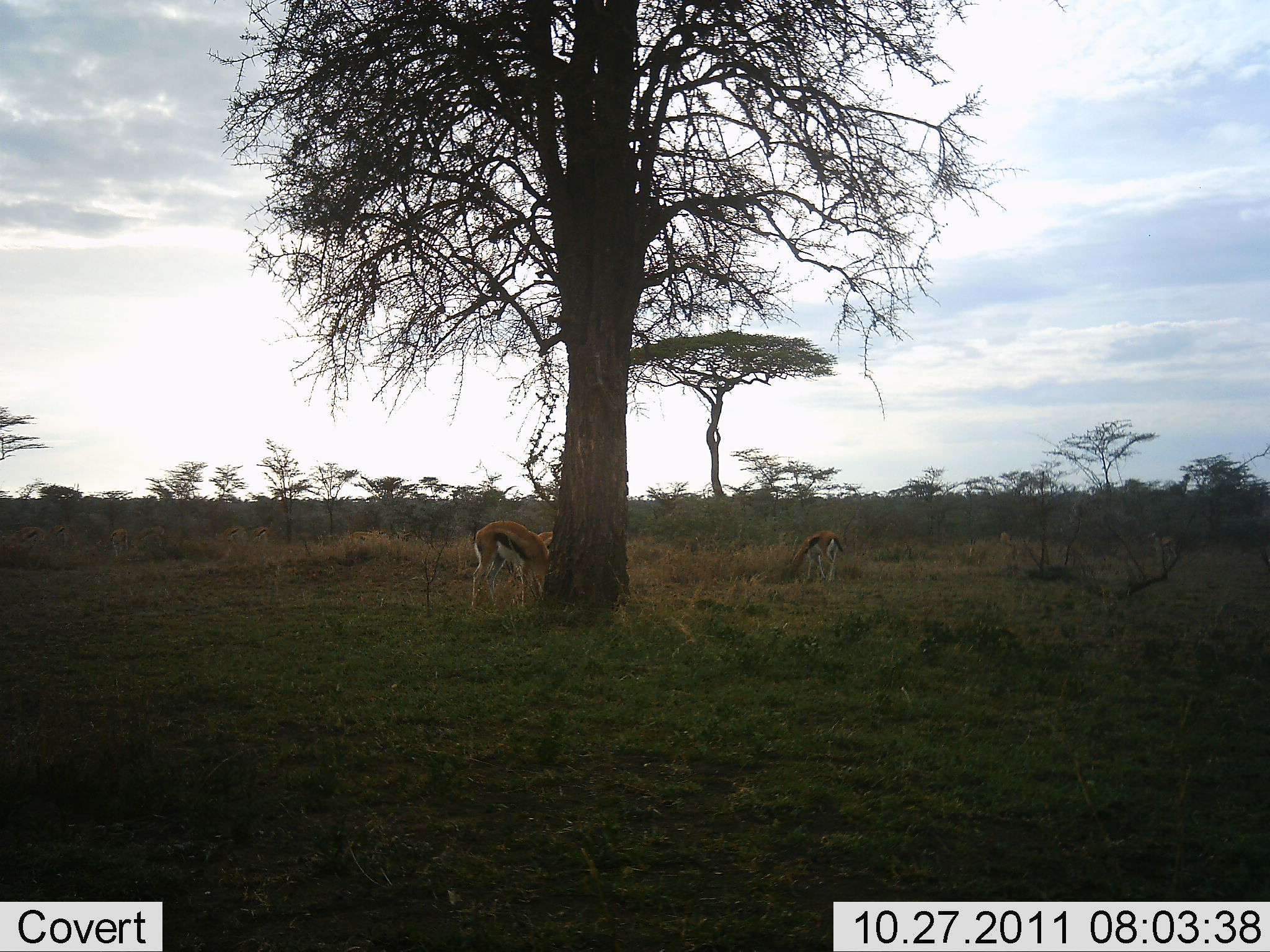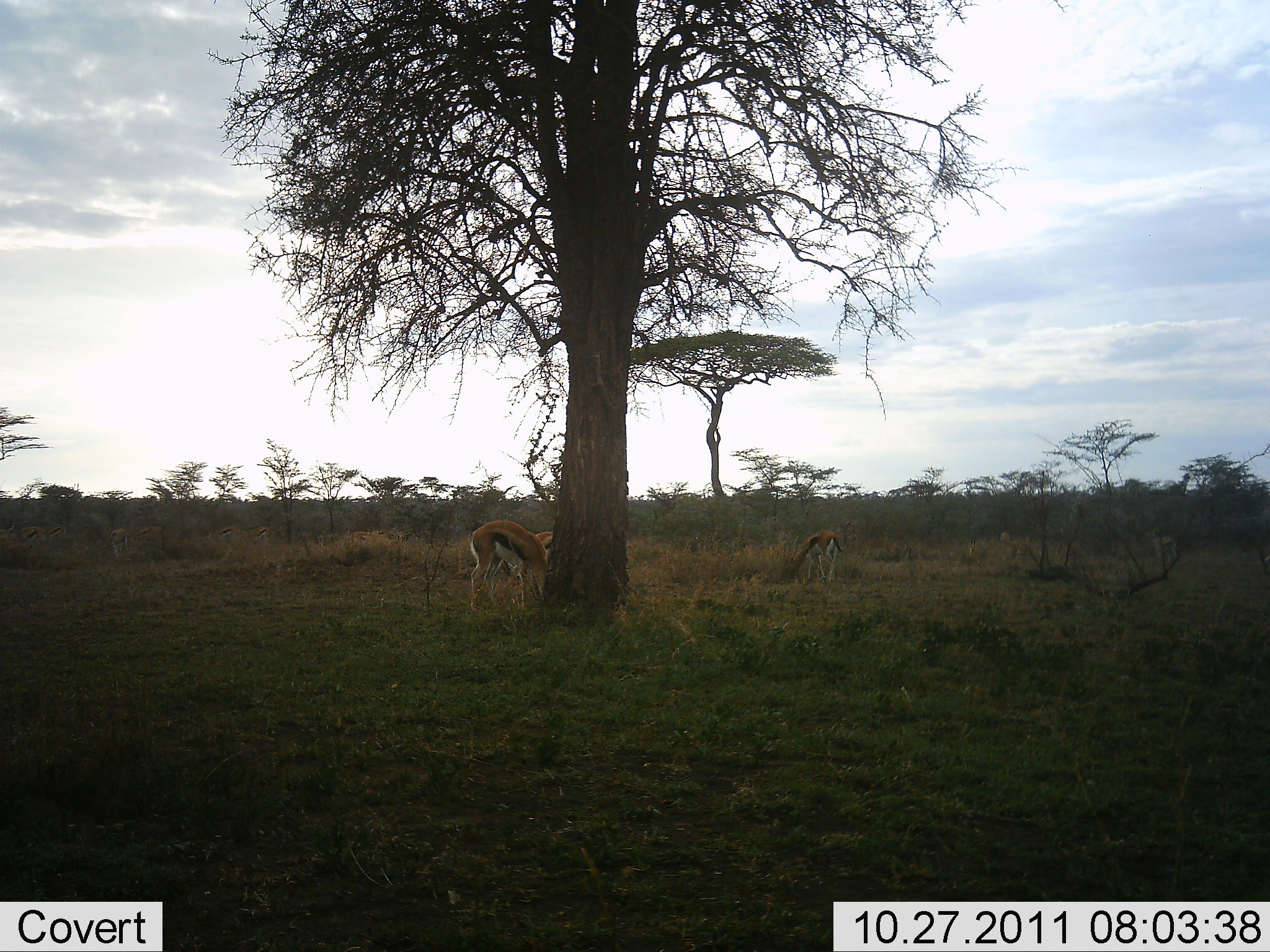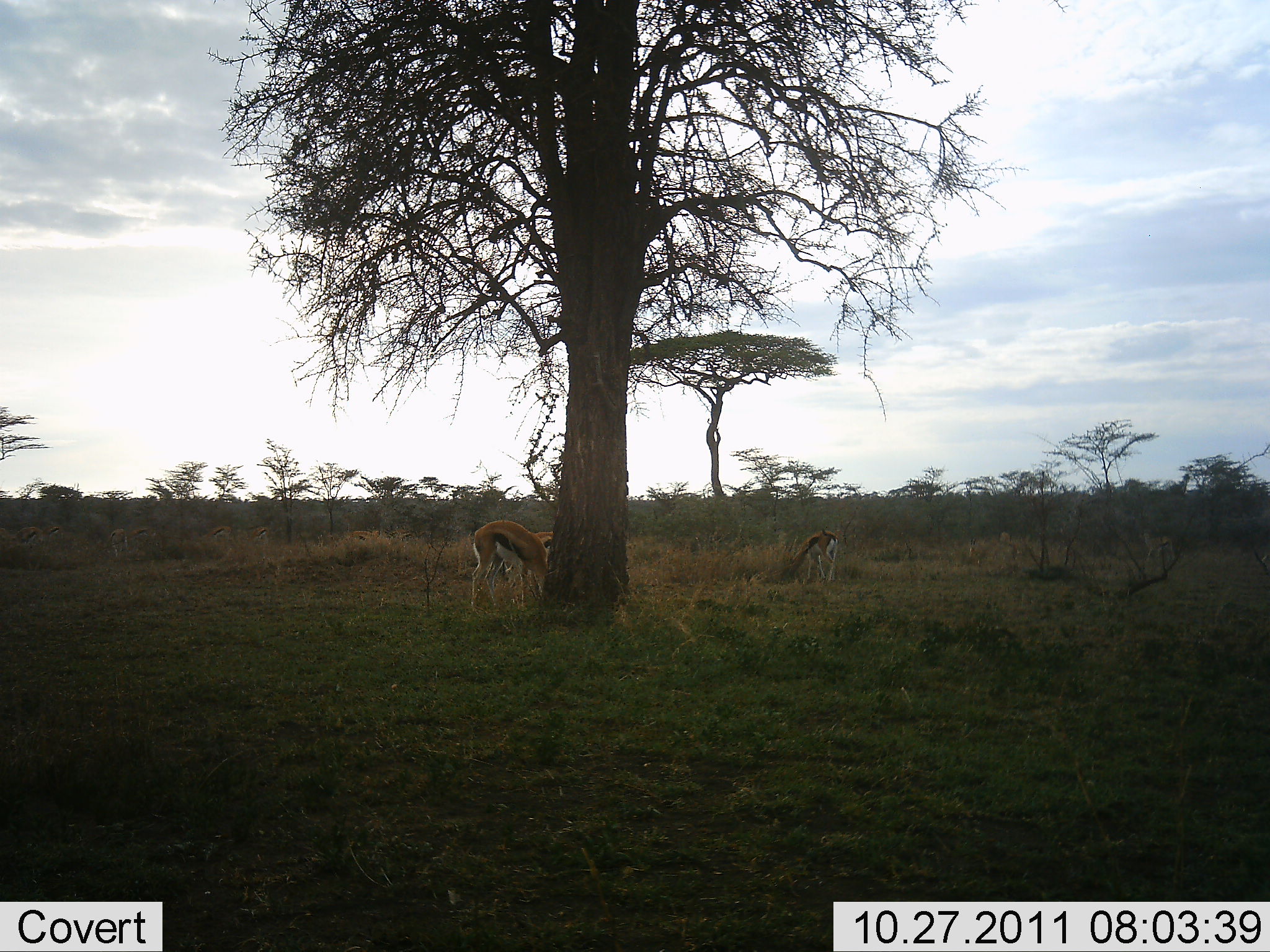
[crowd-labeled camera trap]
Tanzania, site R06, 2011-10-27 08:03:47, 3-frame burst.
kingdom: Animalia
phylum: Chordata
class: Mammalia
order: Artiodactyla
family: Bovidae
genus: Eudorcas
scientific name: Eudorcas thomsonii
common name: thomson's gazelle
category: gazellethomsons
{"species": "gazellethomsons (thomson's gazelle) (Eudorcas thomsonii)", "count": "3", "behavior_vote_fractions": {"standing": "27%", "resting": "0%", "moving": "0%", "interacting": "0%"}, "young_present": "0%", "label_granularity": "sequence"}